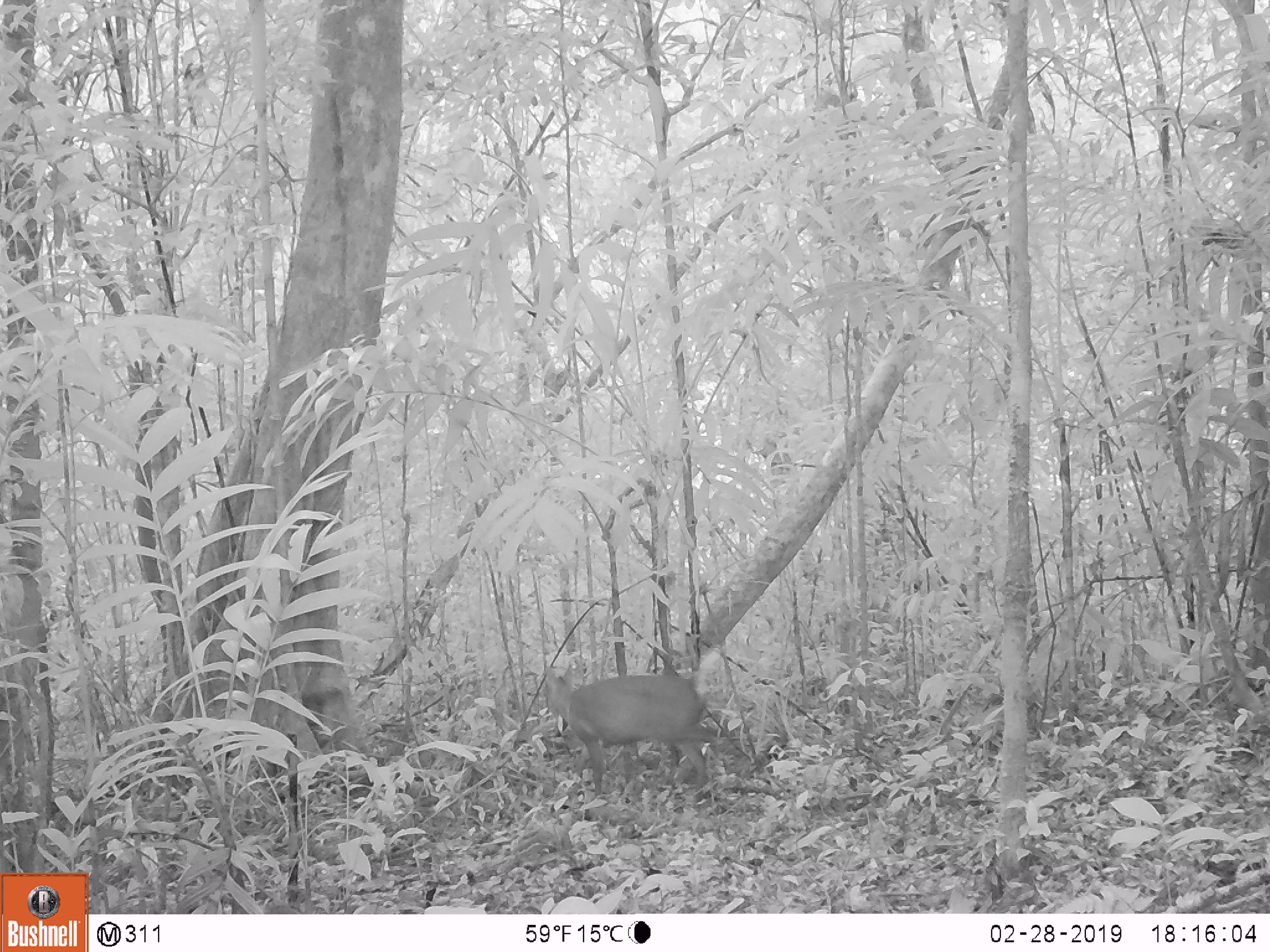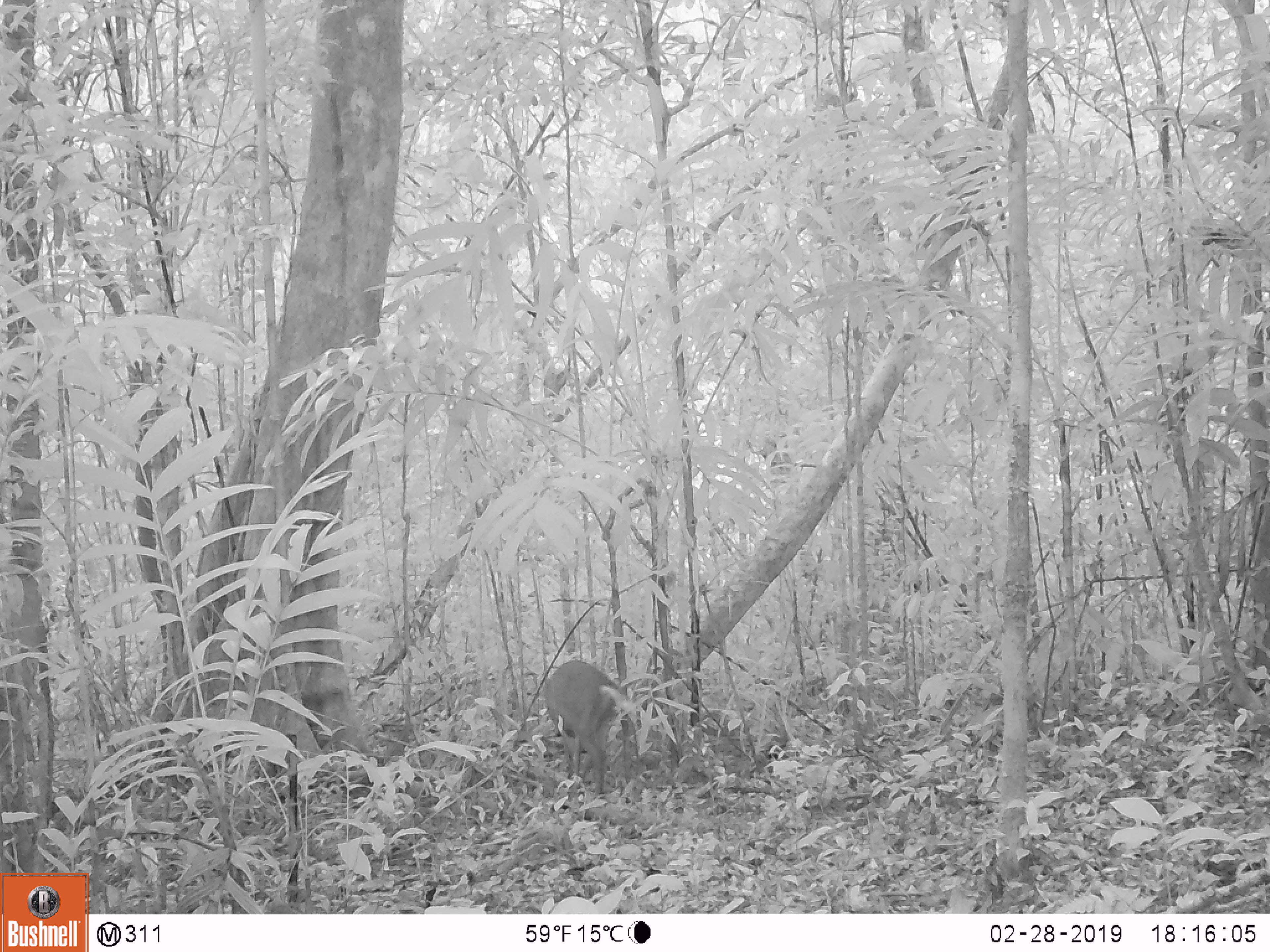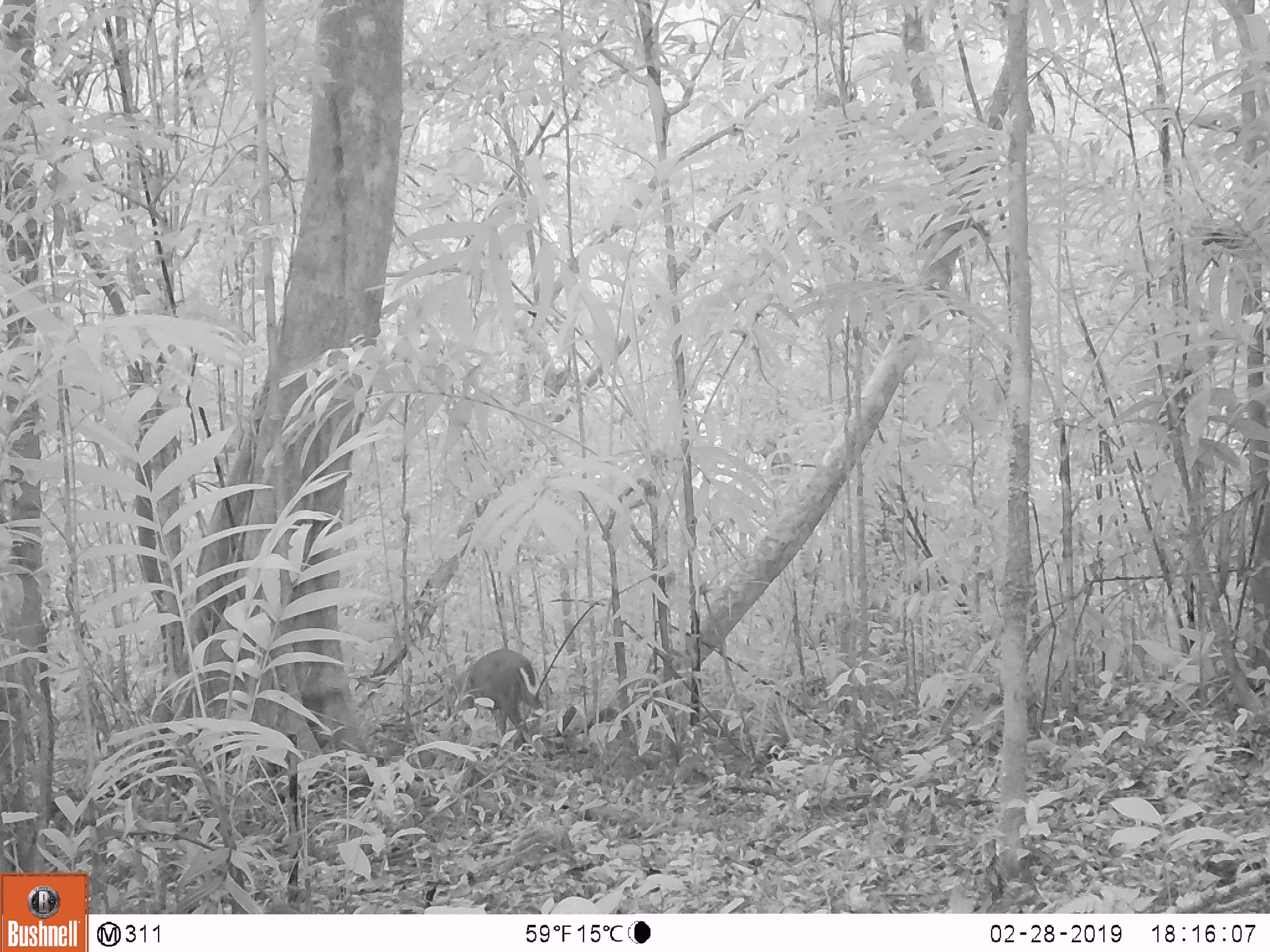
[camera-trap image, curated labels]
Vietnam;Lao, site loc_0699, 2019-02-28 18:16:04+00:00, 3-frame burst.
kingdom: Animalia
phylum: Chordata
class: Mammalia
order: Artiodactyla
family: Cervidae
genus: Muntiacus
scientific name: Muntiacus rooseveltorum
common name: roosevelt's muntjac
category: roosevelts muntjac group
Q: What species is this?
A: Roosevelts muntjac group (roosevelt's muntjac) (Muntiacus rooseveltorum).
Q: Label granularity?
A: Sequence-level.